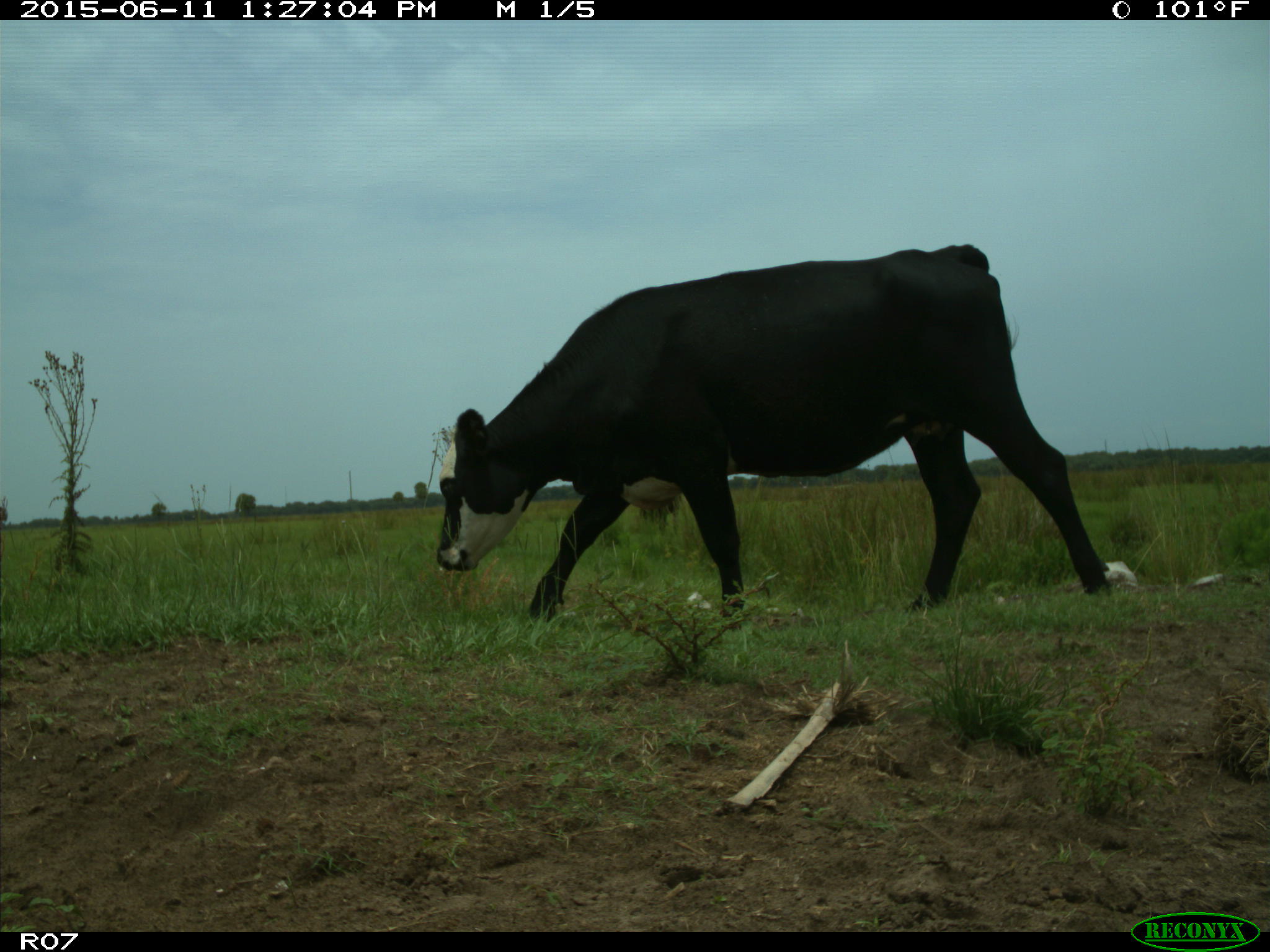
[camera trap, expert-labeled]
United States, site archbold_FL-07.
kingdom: Animalia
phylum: Chordata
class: Mammalia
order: Artiodactyla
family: Bovidae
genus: Bos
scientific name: Bos taurus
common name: domestic cow